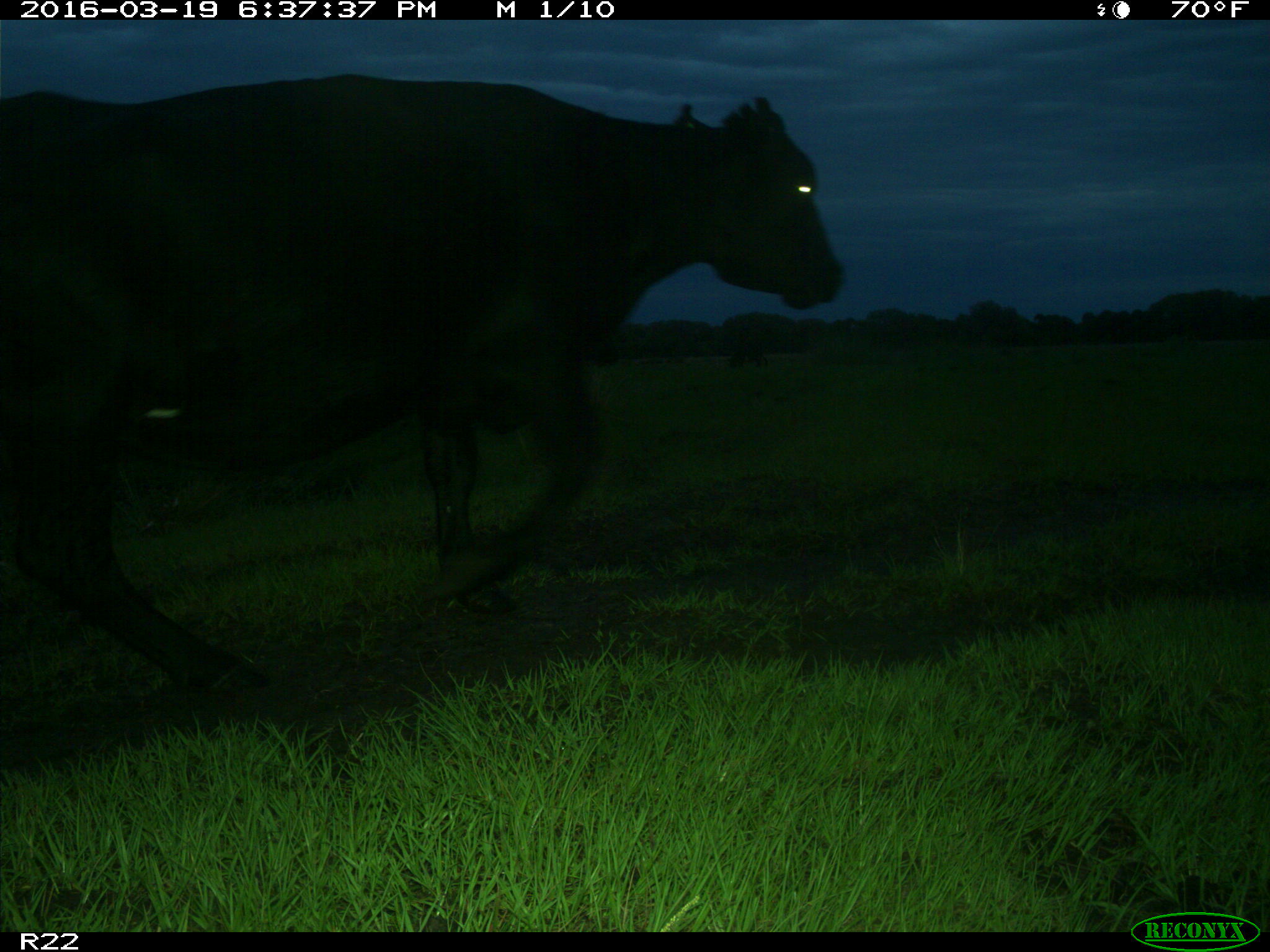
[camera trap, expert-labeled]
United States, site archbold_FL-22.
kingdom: Animalia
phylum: Chordata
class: Mammalia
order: Artiodactyla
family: Bovidae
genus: Bos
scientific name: Bos taurus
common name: domestic cow